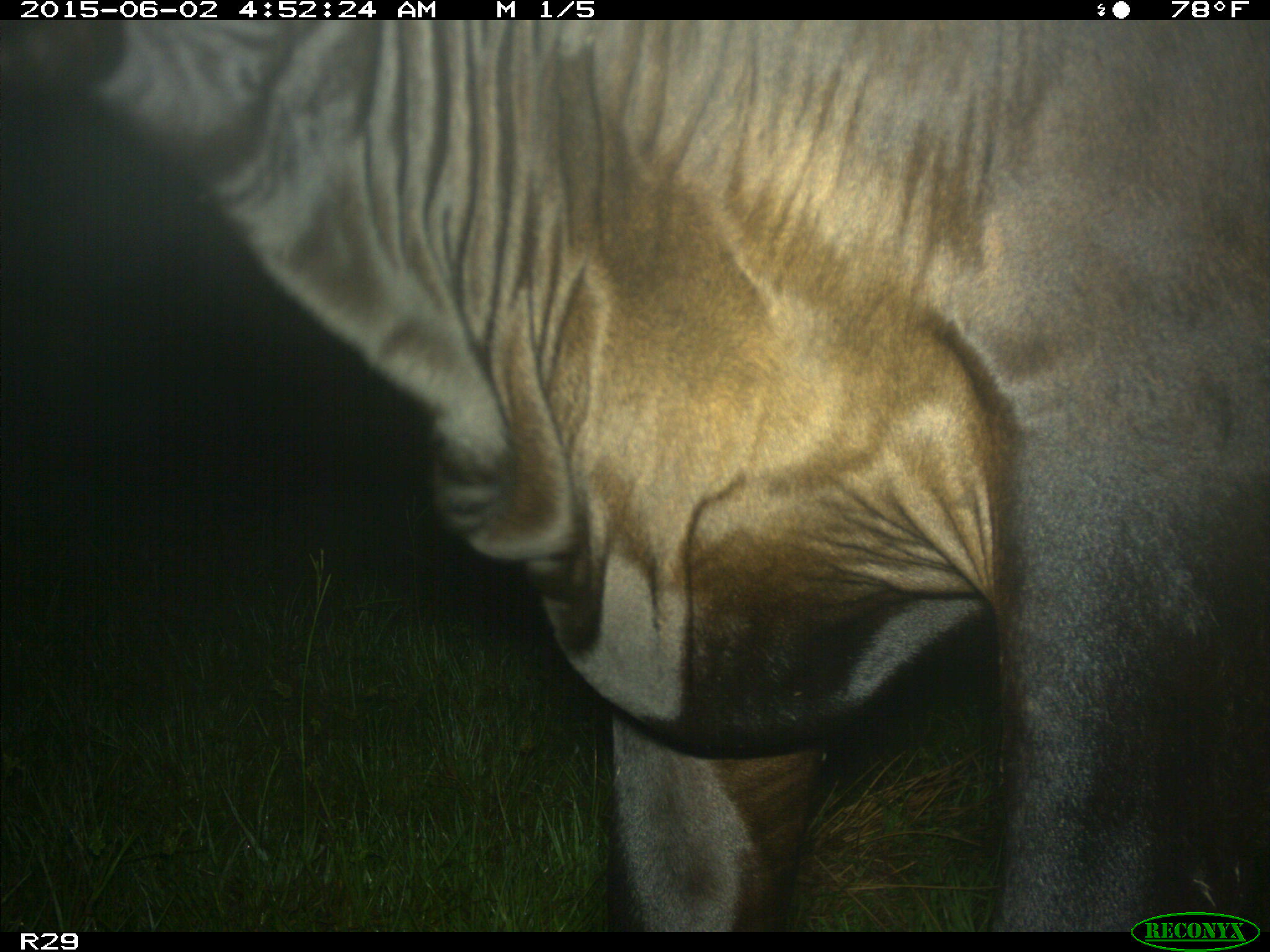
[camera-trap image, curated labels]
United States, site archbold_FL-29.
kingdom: Animalia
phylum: Chordata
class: Mammalia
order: Artiodactyla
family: Bovidae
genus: Bos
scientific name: Bos taurus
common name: domestic cow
Bos taurus (domestic cow).